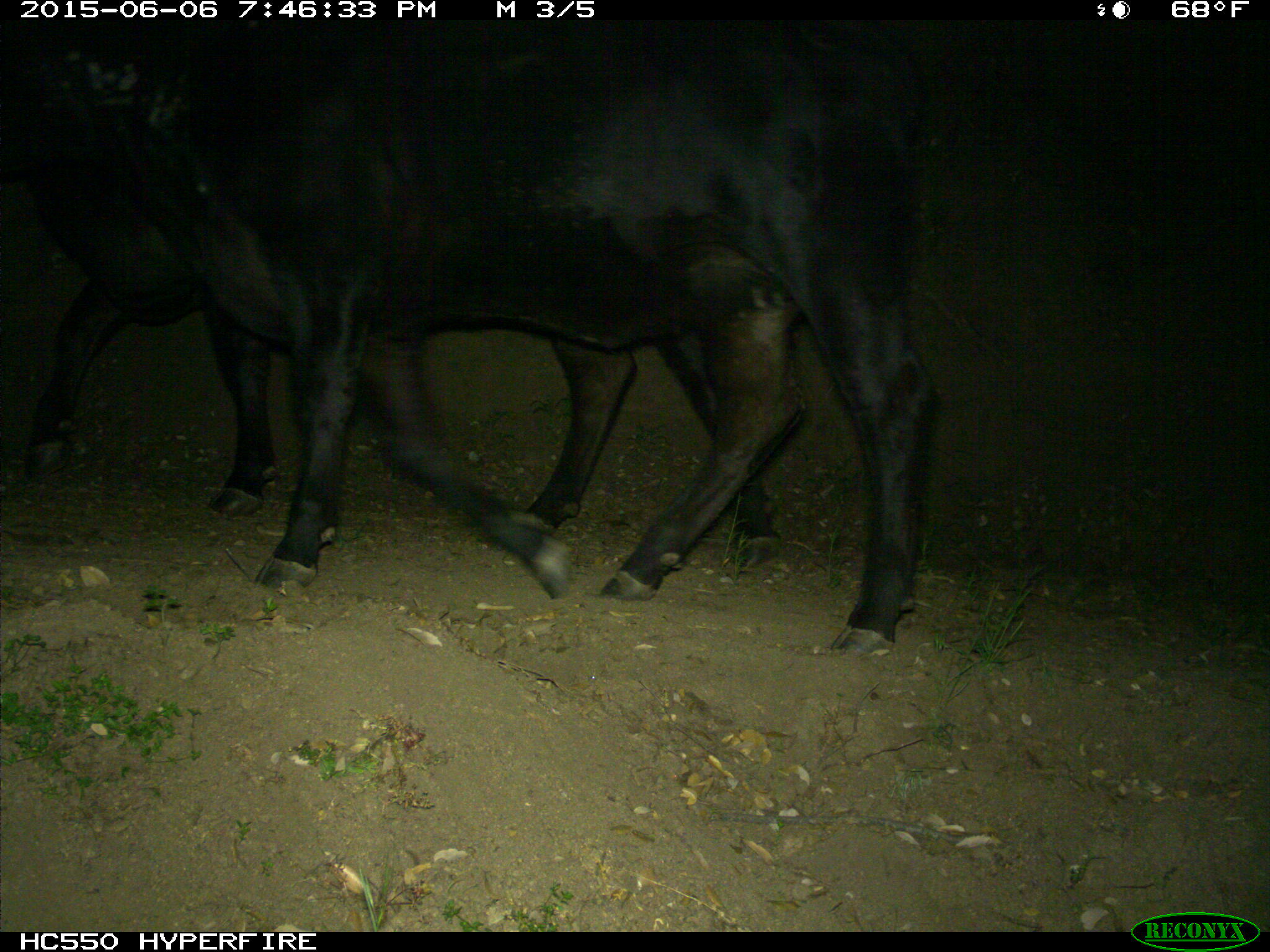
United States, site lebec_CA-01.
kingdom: Animalia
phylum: Chordata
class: Mammalia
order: Artiodactyla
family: Bovidae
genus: Bos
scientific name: Bos taurus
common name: domestic cow